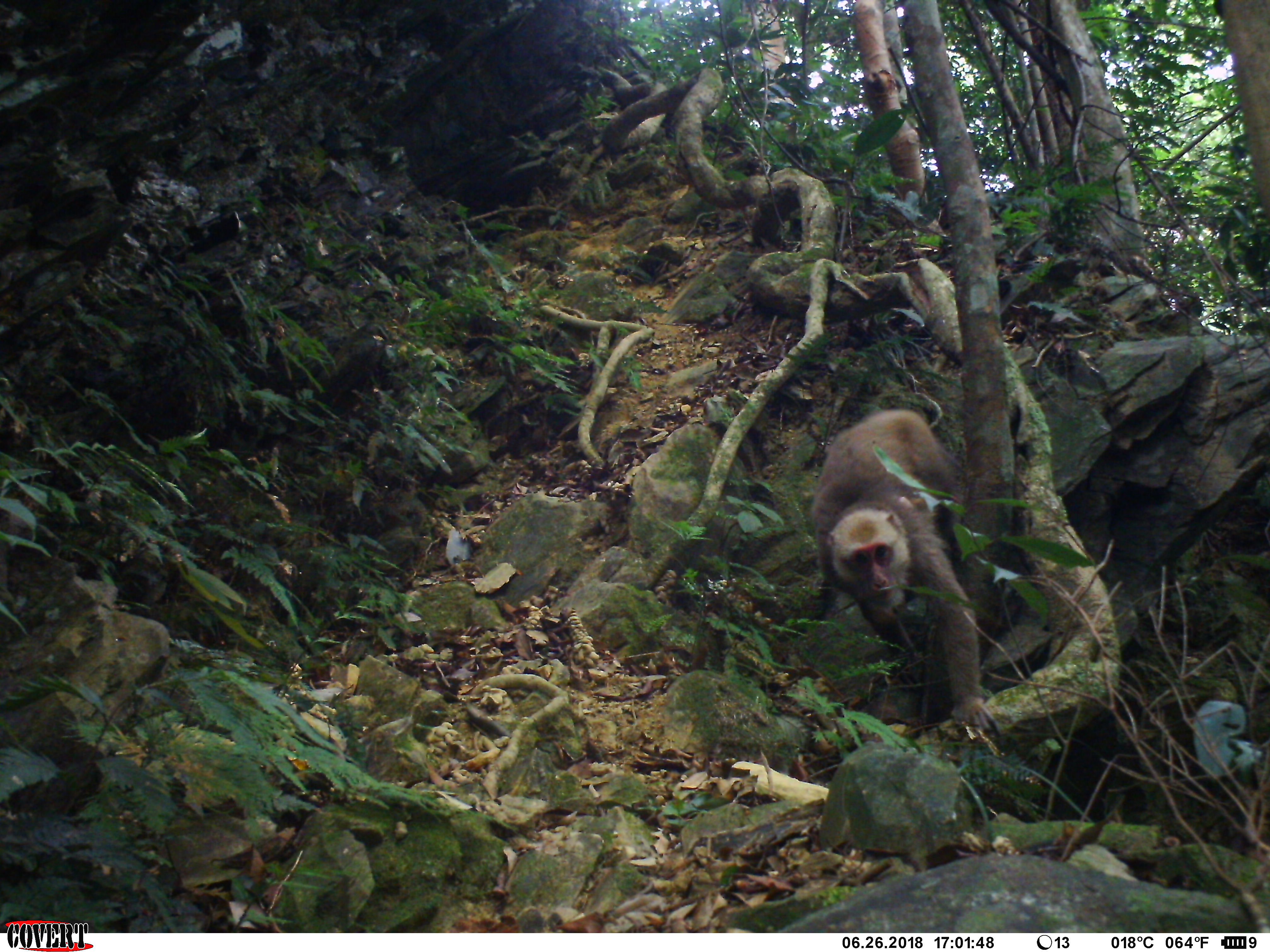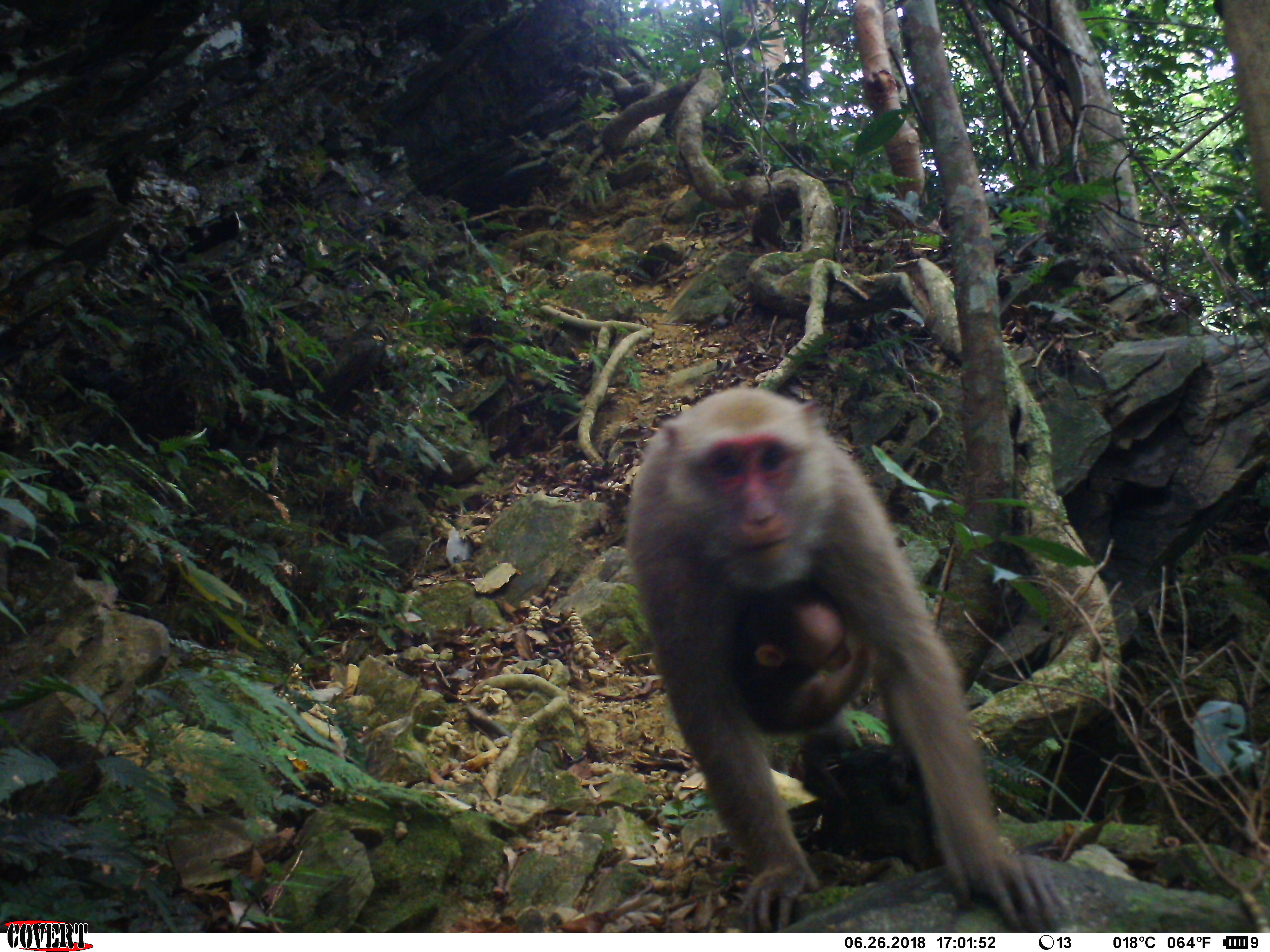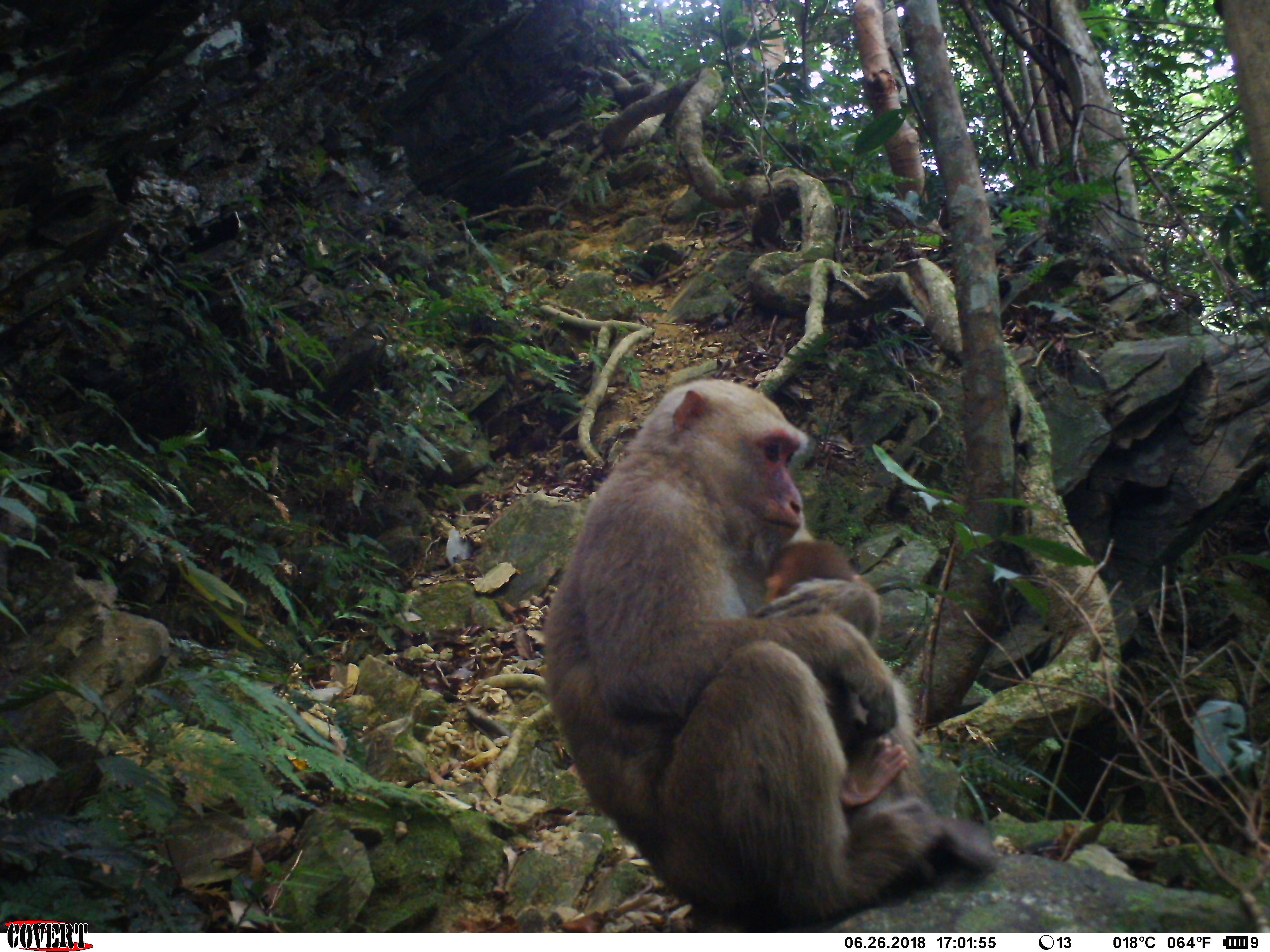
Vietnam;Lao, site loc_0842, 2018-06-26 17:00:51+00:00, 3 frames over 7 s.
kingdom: Animalia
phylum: Chordata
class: Mammalia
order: Primates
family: Cercopithecidae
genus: Macaca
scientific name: Macaca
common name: macaques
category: assam or rhesus macaque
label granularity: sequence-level